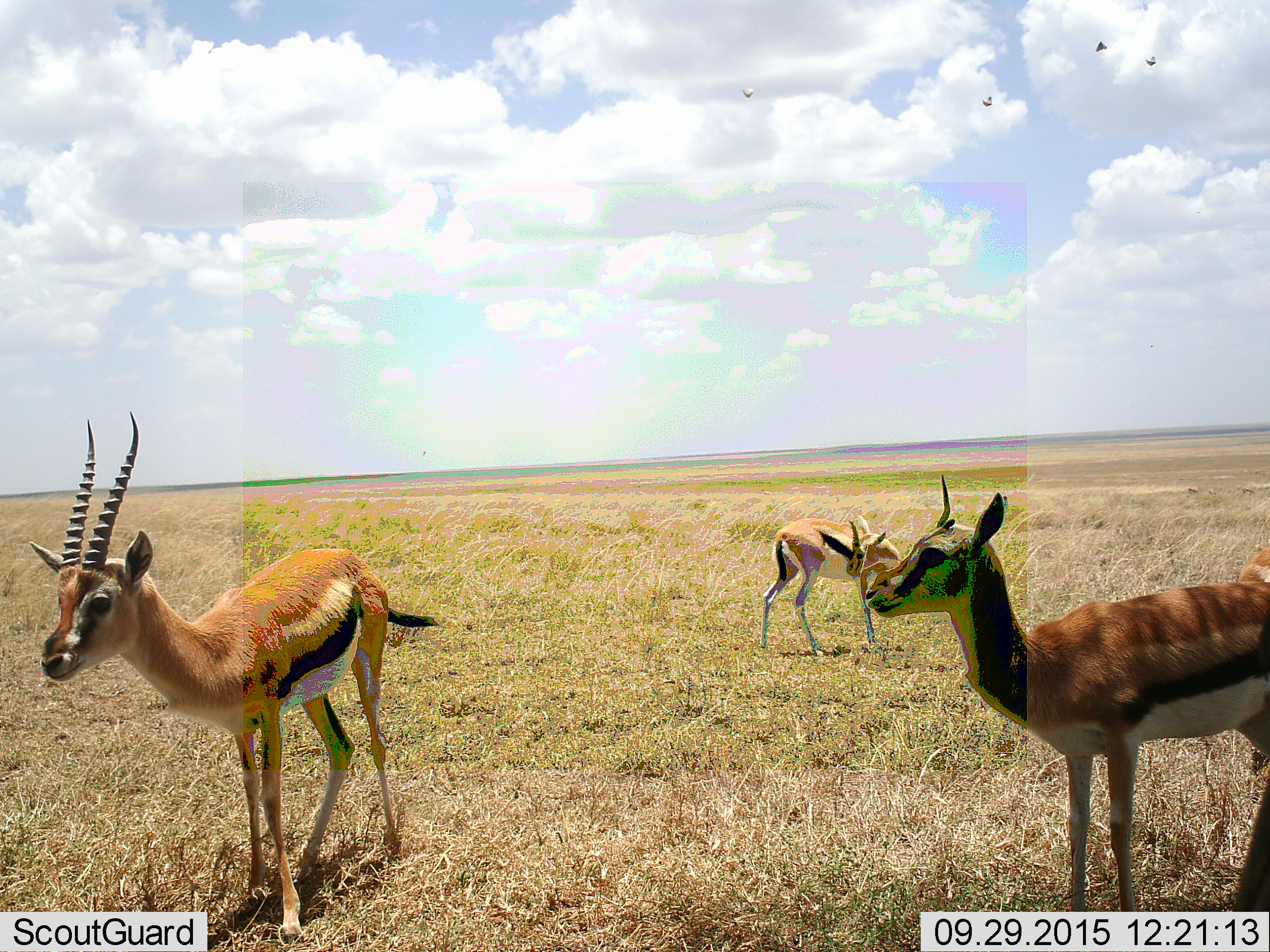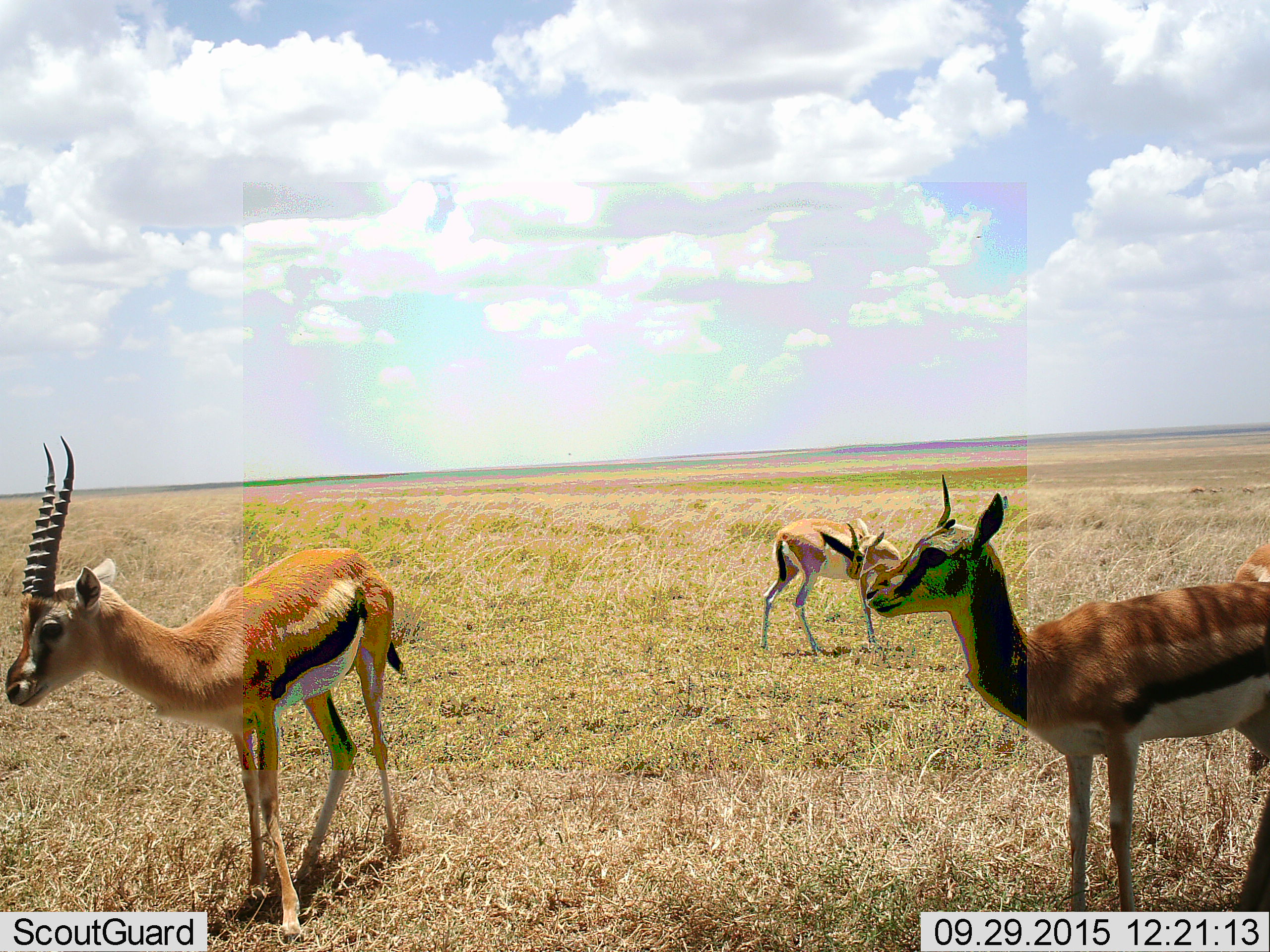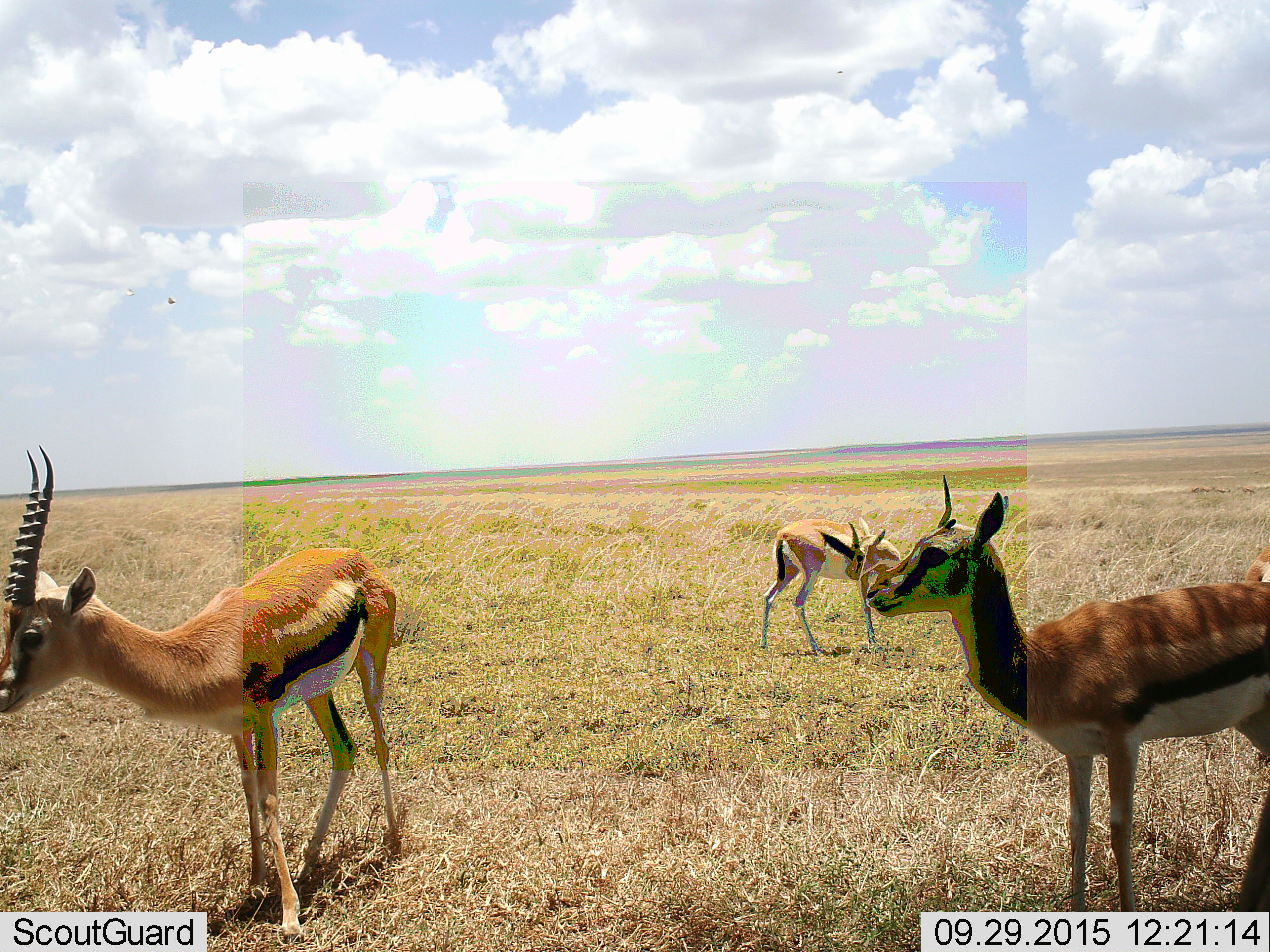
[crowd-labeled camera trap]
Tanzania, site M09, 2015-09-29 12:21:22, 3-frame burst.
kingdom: Animalia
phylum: Chordata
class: Mammalia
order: Artiodactyla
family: Bovidae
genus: Eudorcas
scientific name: Eudorcas thomsonii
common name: thomson's gazelle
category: gazellethomsons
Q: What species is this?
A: Gazellethomsons (thomson's gazelle) (Eudorcas thomsonii).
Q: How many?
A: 4.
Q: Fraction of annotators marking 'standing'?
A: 89%.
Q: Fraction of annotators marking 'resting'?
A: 0%.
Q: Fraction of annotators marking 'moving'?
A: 11%.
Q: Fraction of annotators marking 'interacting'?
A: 0%.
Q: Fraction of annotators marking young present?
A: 11%.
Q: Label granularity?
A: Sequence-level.